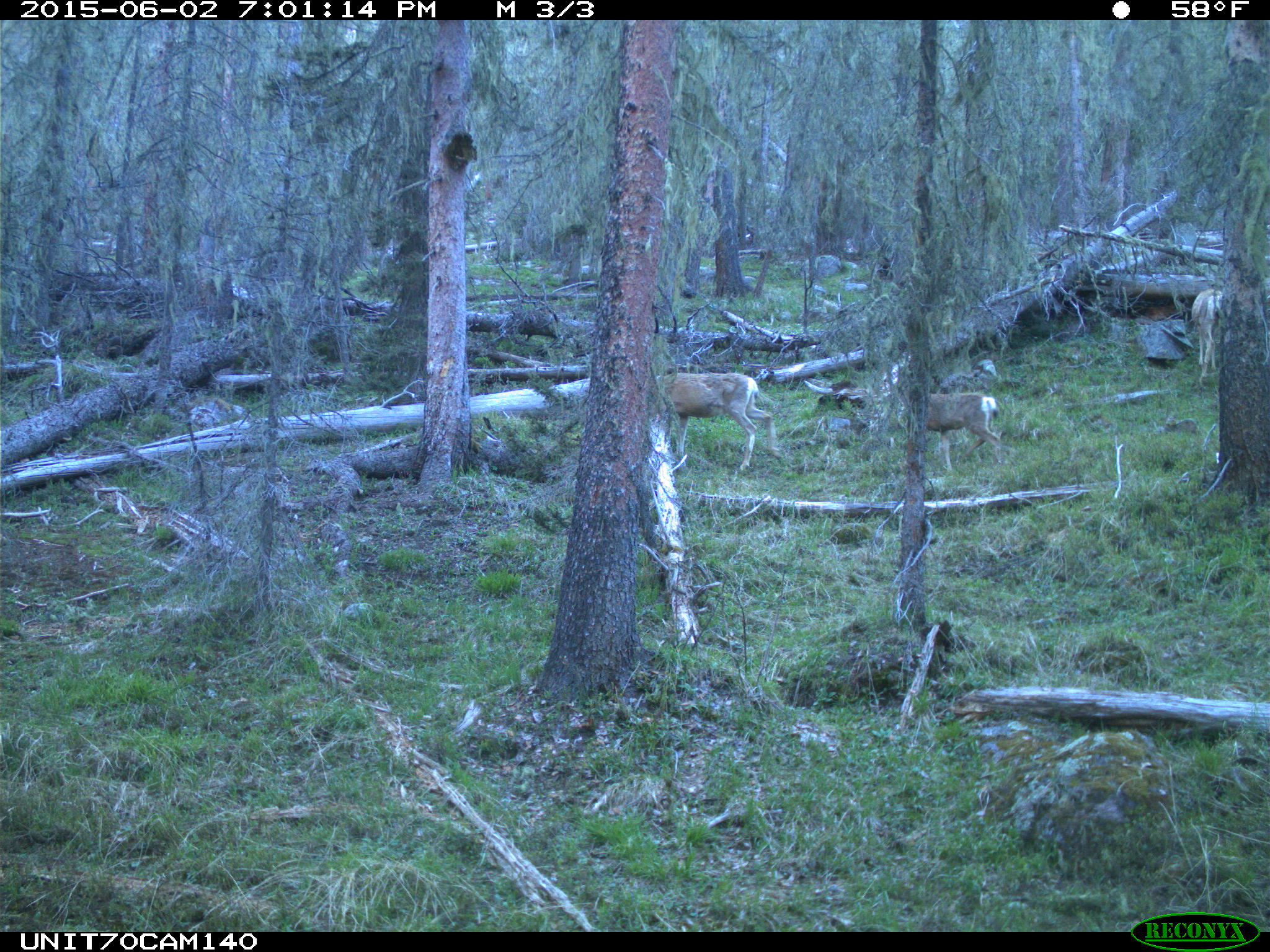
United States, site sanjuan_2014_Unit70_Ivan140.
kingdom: Animalia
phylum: Chordata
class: Mammalia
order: Artiodactyla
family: Cervidae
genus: Odocoileus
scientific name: Odocoileus hemionus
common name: mule deer